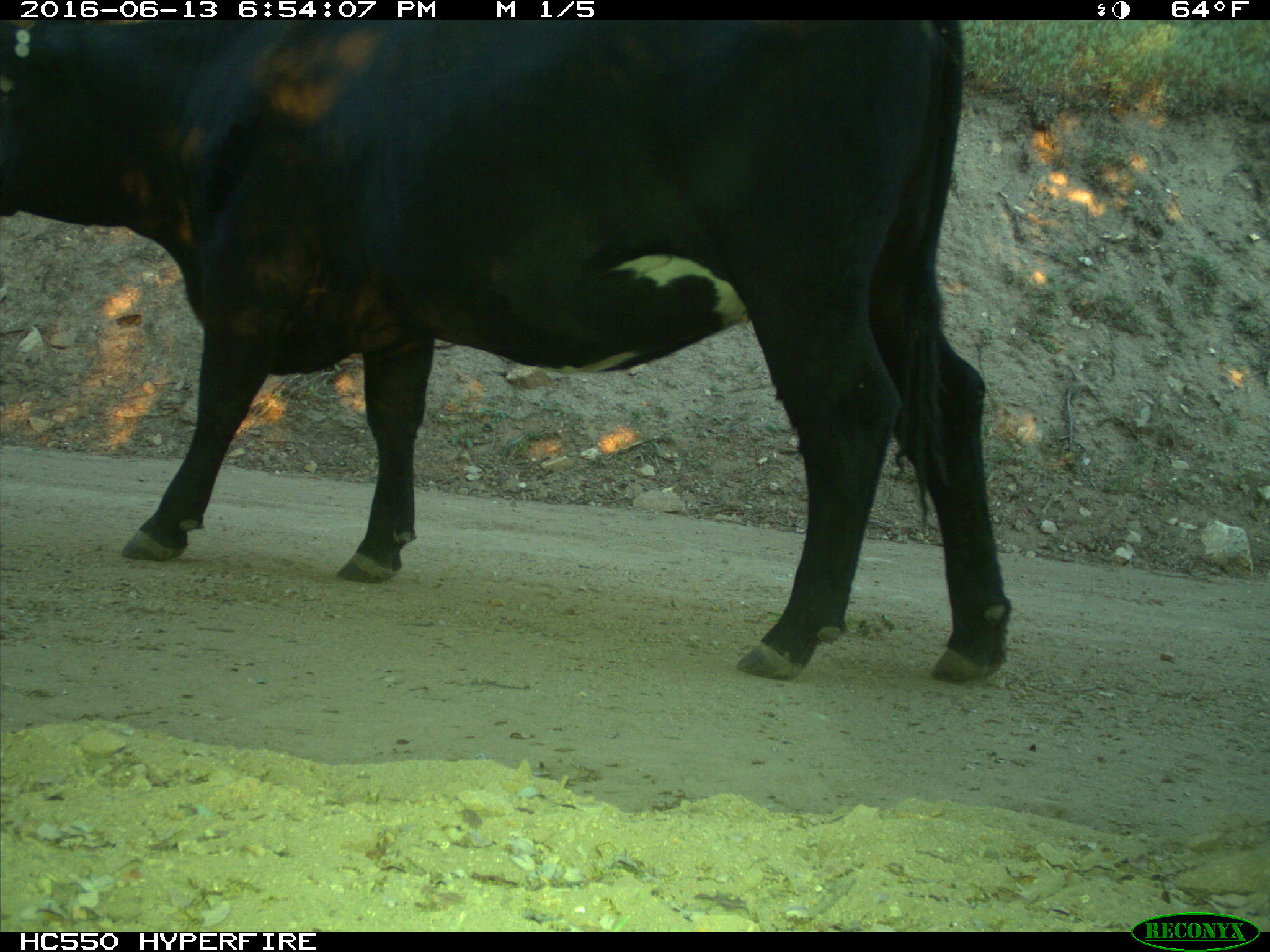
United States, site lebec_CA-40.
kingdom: Animalia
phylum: Chordata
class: Mammalia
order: Artiodactyla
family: Bovidae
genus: Bos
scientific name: Bos taurus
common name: domestic cow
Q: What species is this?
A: Bos taurus (domestic cow).